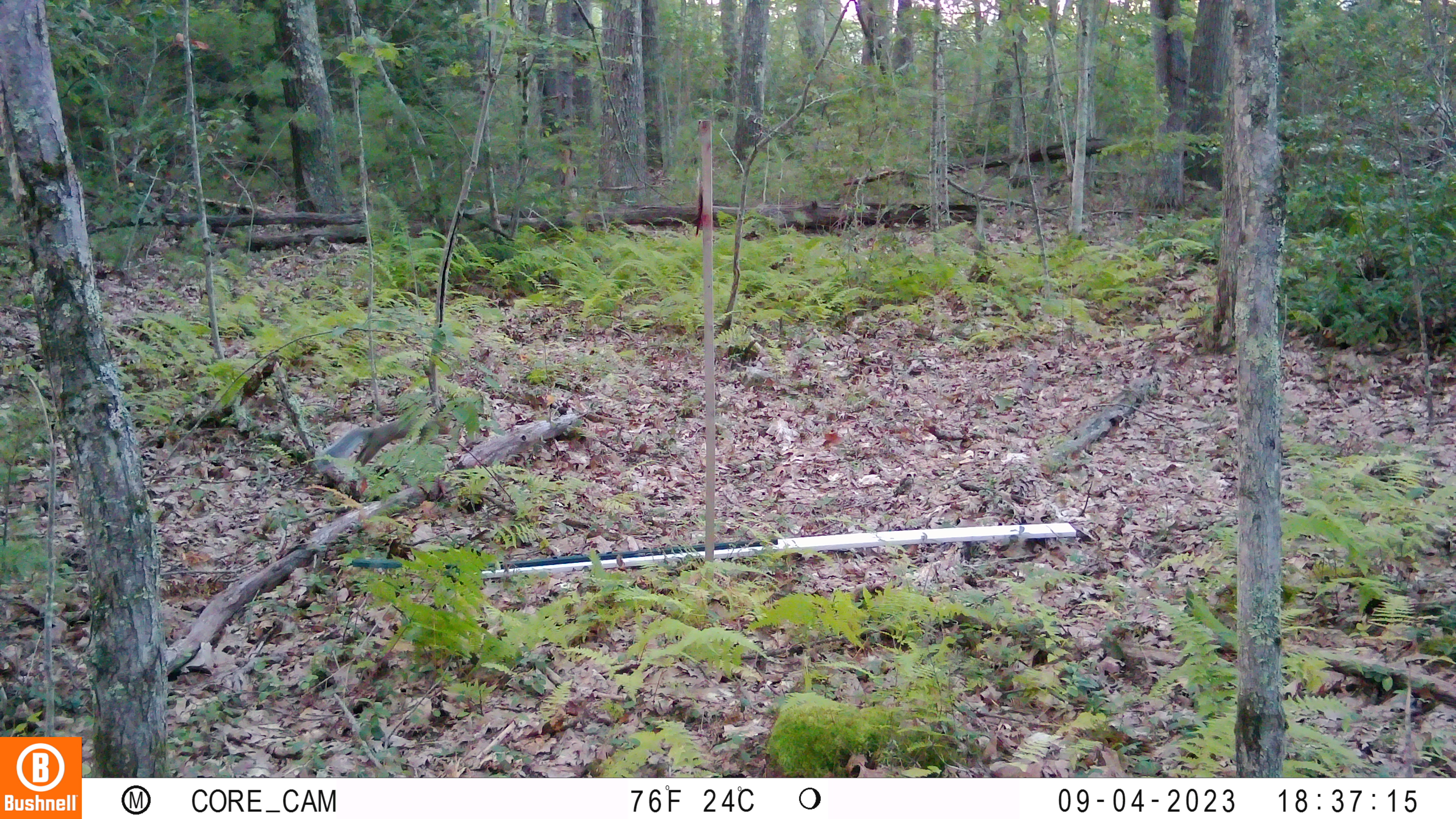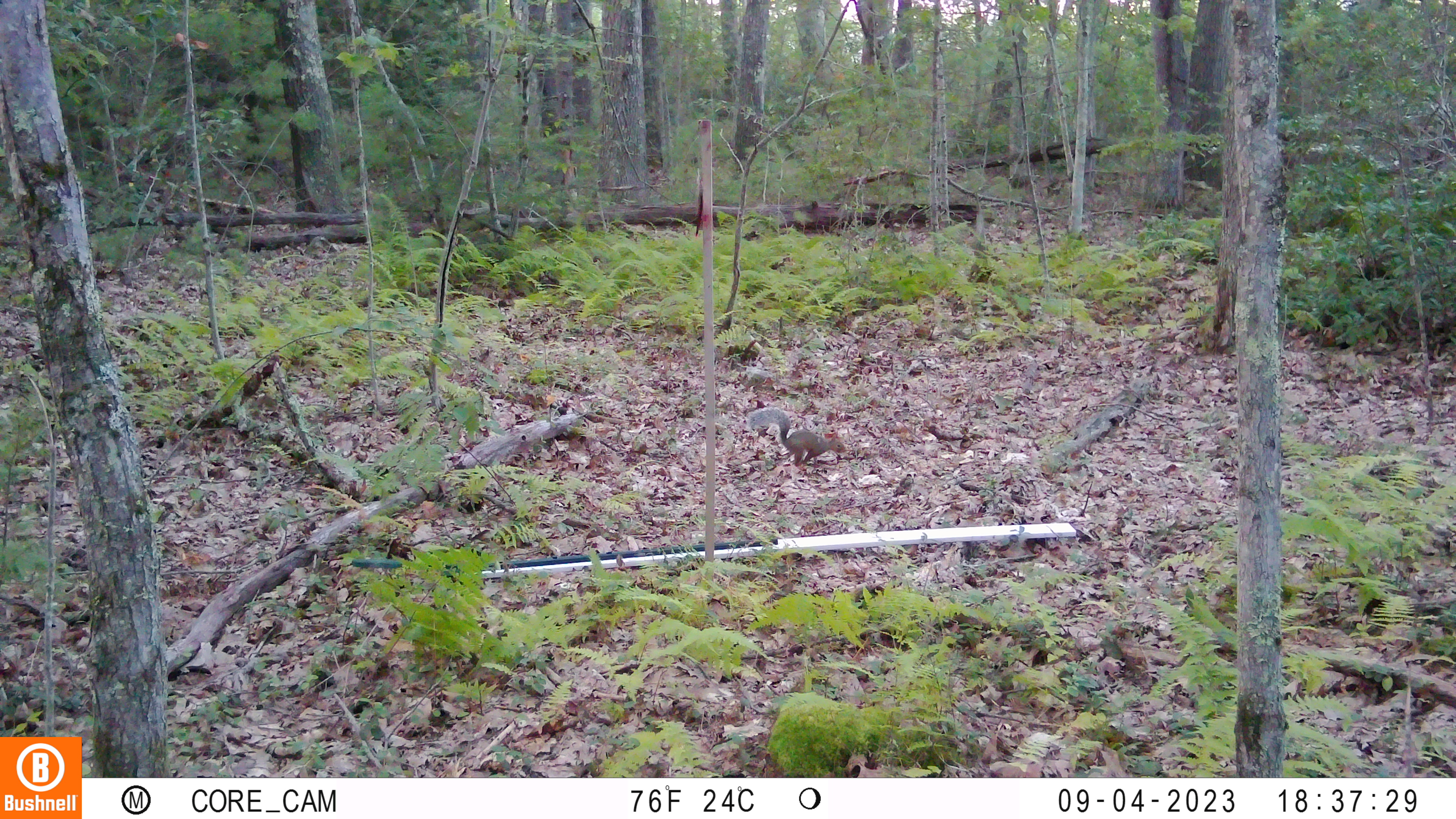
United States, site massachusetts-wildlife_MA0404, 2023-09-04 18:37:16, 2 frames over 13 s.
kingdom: Animalia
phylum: Chordata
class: Mammalia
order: Rodentia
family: Sciuridae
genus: Sciurus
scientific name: Sciurus carolinensis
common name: gray squirrel